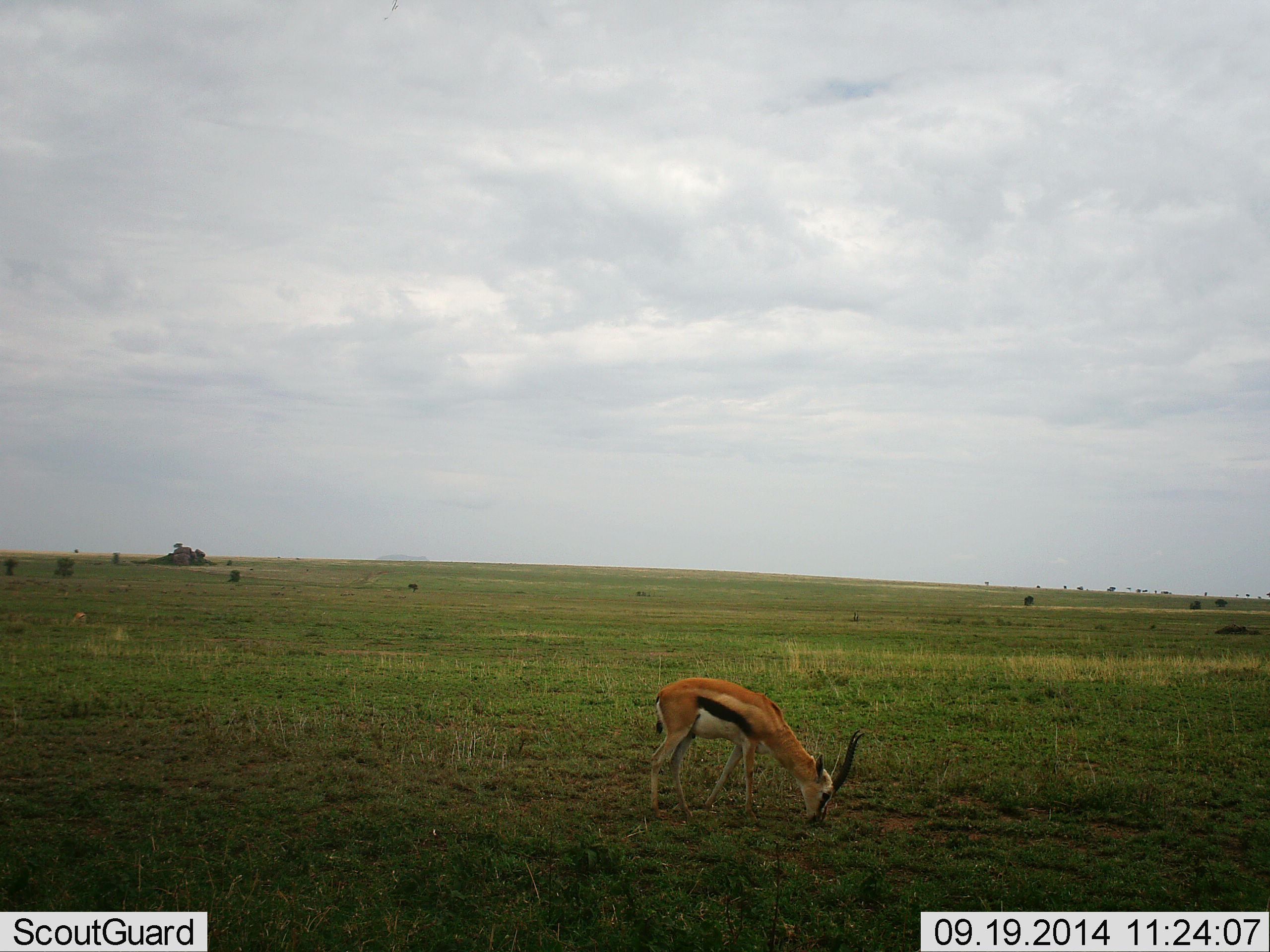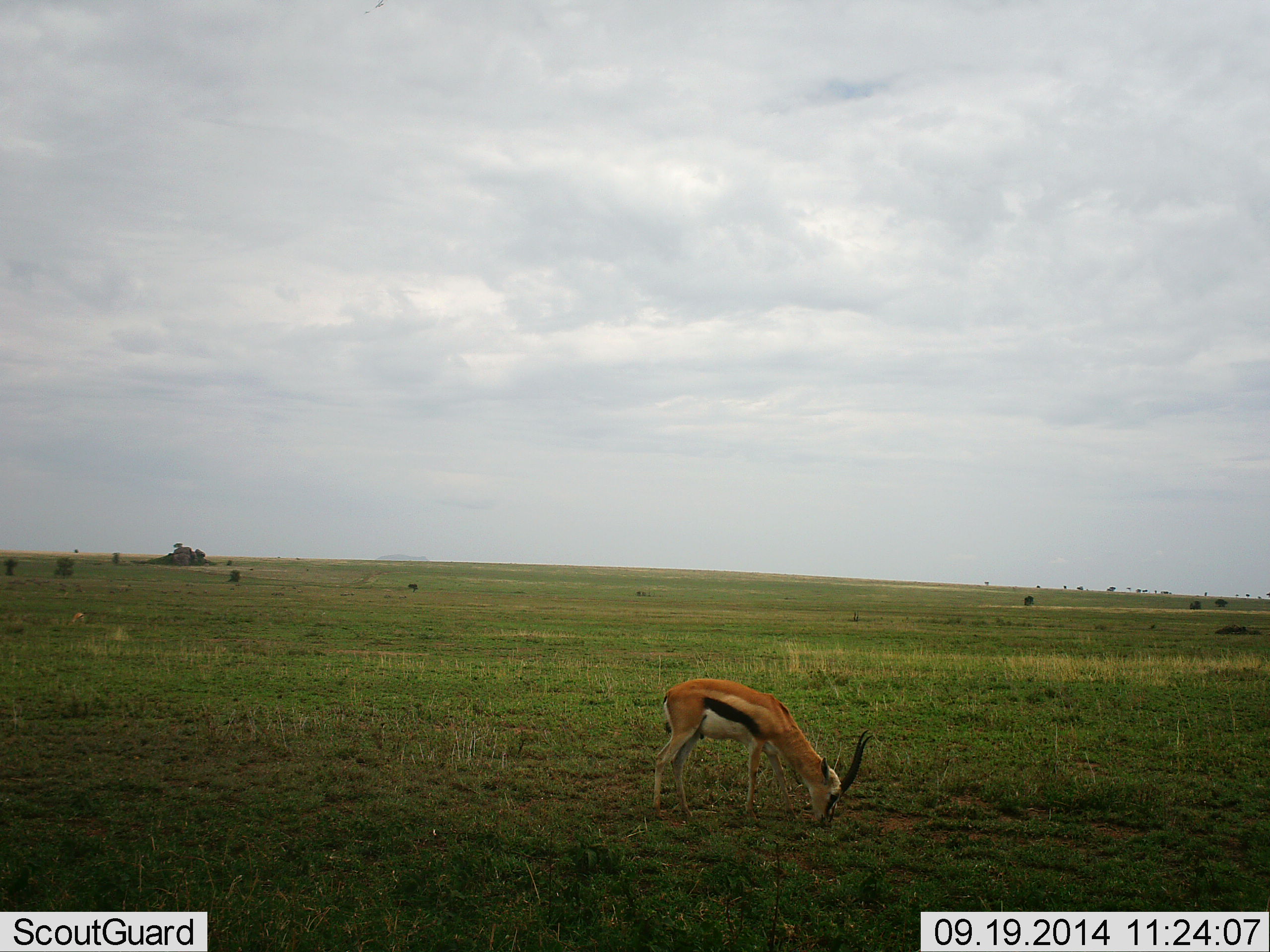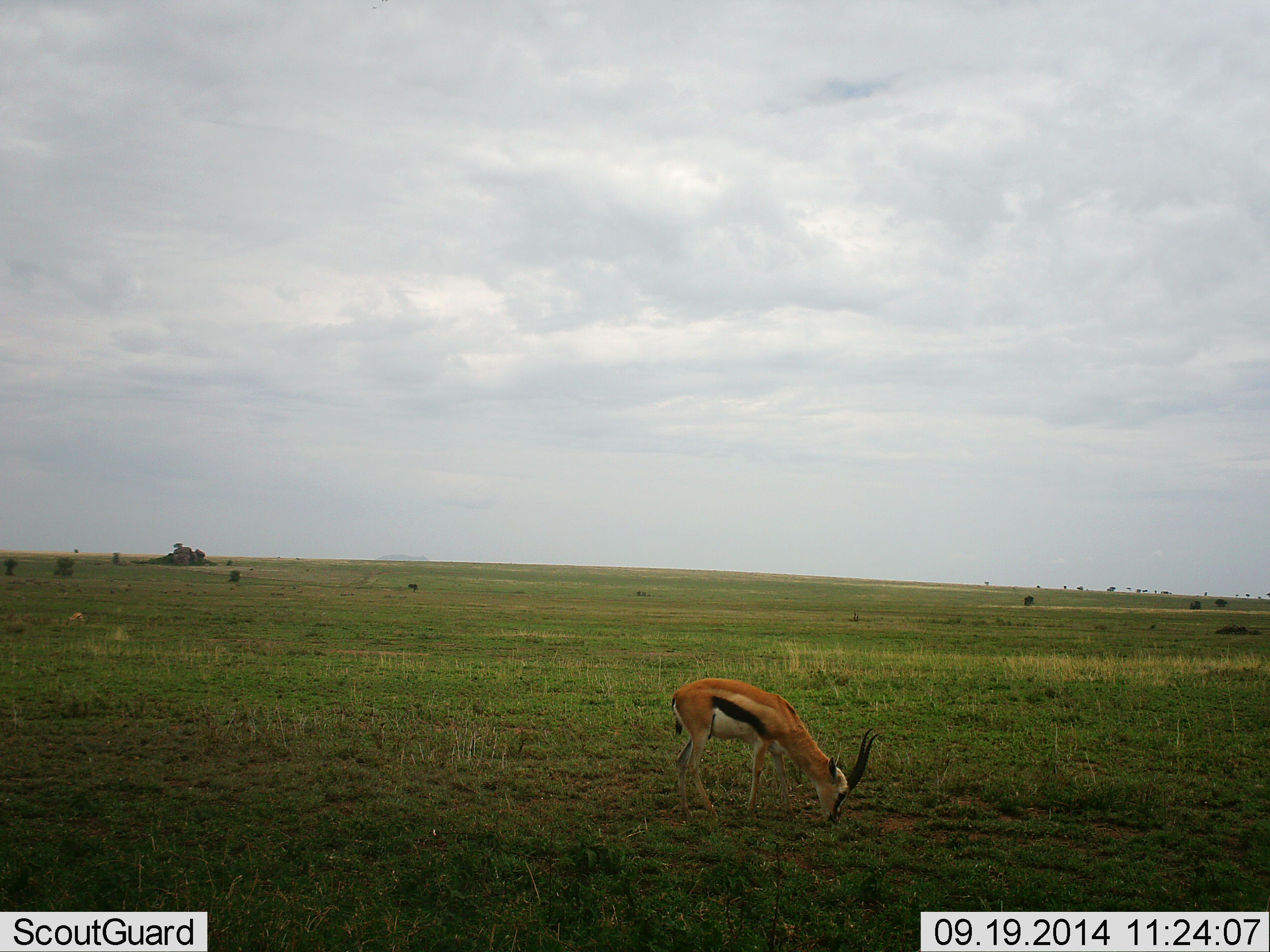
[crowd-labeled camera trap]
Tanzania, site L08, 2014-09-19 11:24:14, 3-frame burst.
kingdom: Animalia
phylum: Chordata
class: Mammalia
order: Artiodactyla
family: Bovidae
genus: Eudorcas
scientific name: Eudorcas thomsonii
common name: thomson's gazelle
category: gazellethomsons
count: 1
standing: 30%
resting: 0%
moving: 0%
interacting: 0%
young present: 0%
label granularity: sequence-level